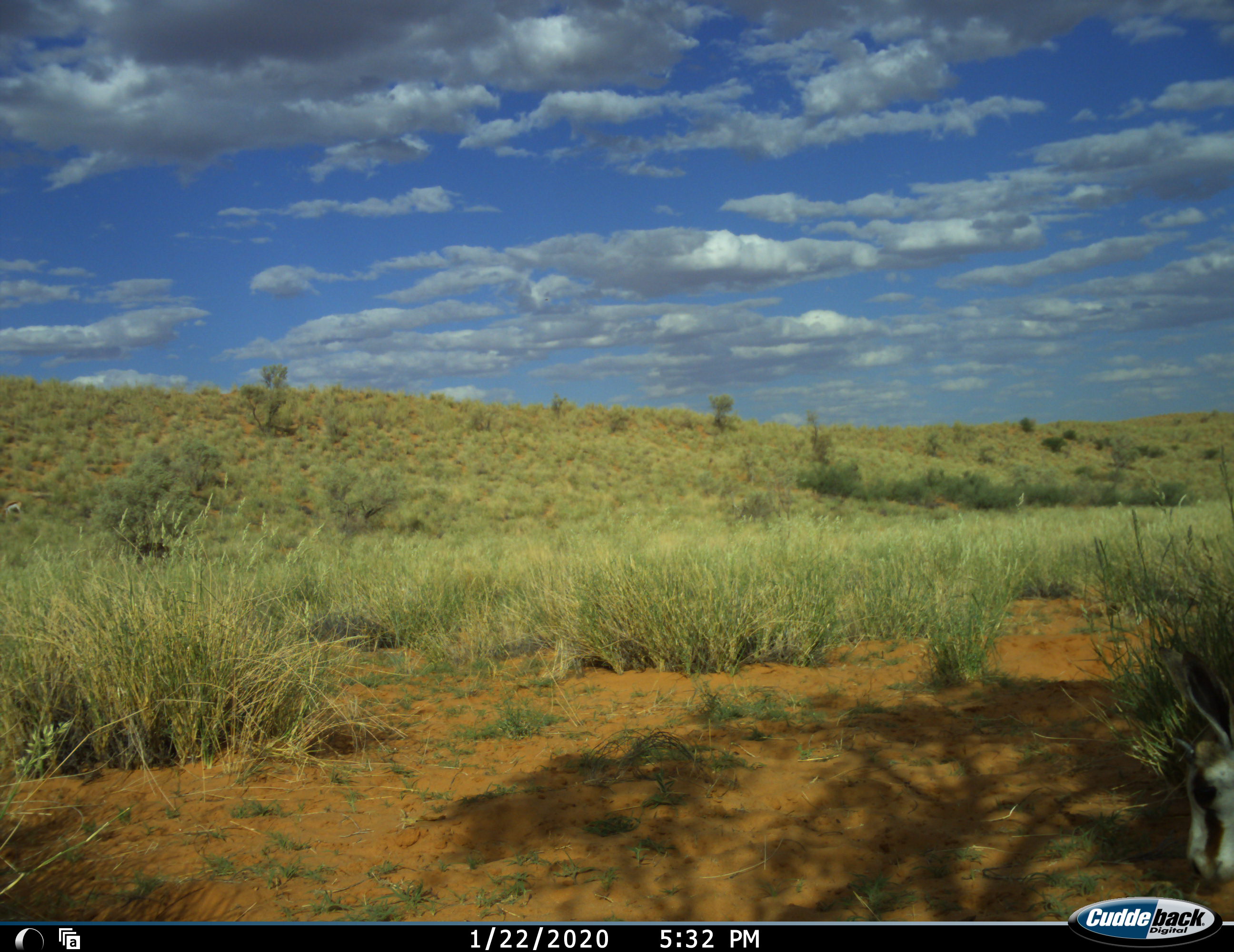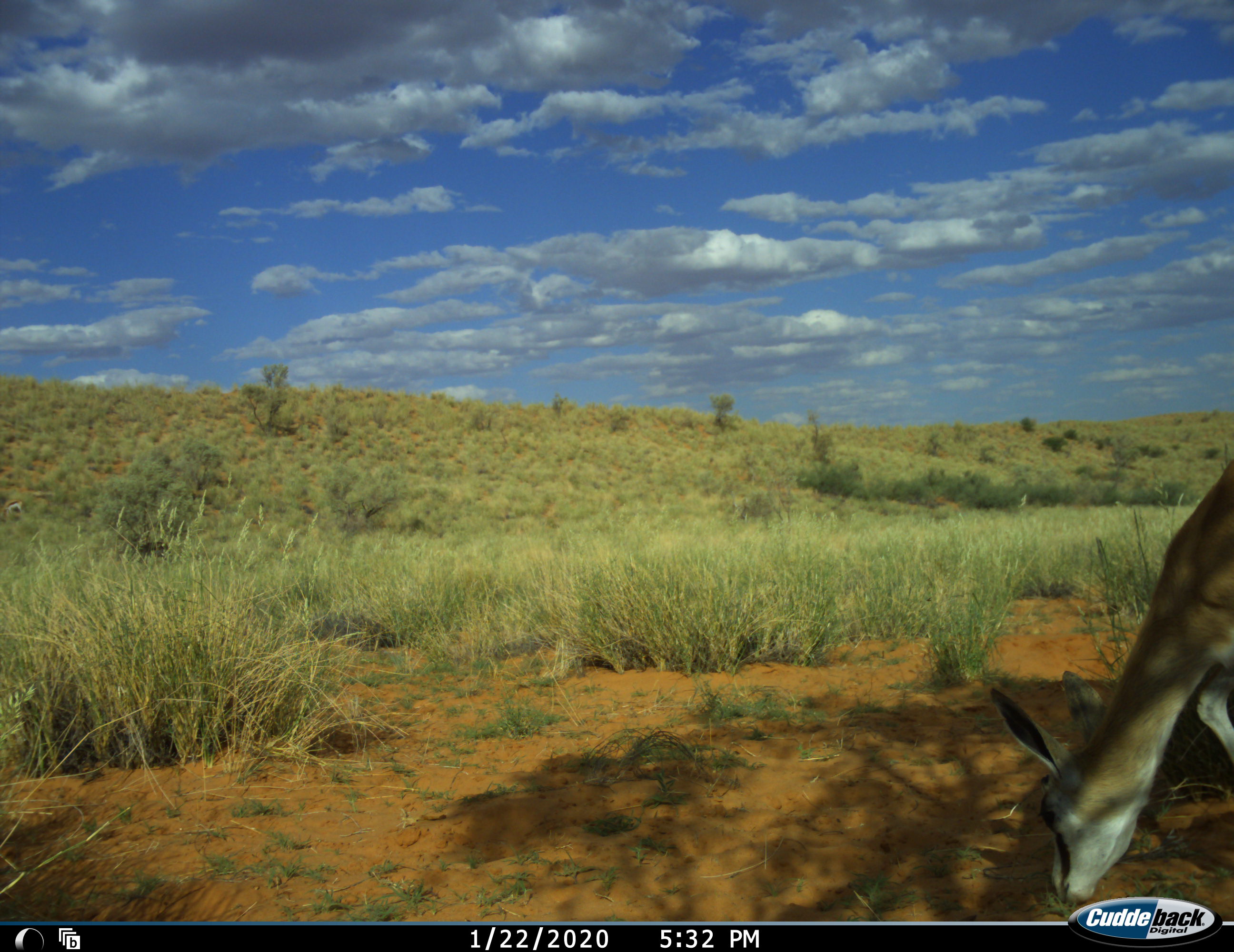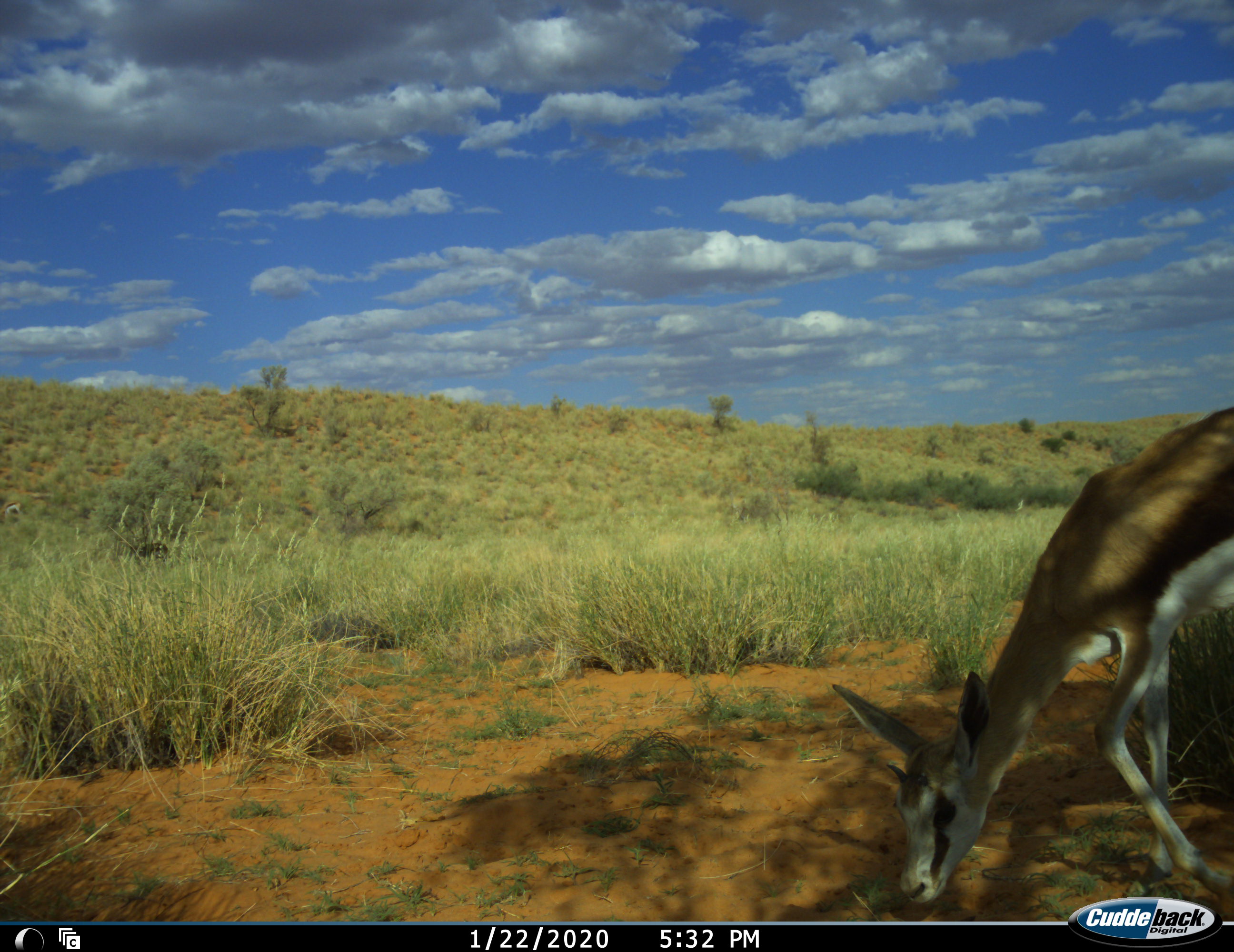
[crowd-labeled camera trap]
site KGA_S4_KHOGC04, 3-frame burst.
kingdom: Animalia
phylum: Chordata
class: Mammalia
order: Artiodactyla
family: Bovidae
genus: Antidorcas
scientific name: Antidorcas marsupialis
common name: springbok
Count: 1.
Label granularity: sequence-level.